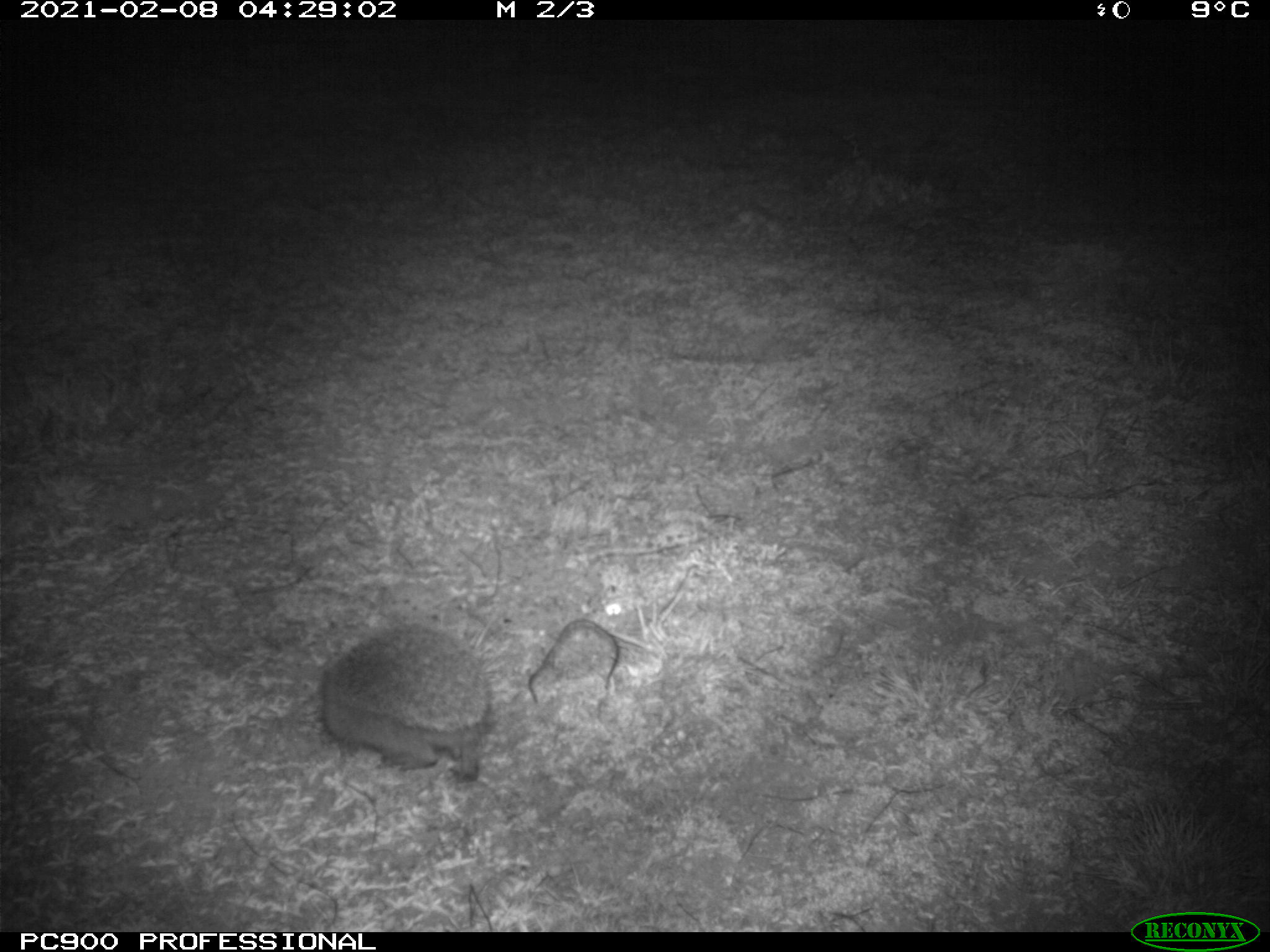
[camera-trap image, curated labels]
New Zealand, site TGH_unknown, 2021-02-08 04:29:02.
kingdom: Animalia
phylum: Chordata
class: Mammalia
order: Eulipotyphla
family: Erinaceidae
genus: Erinaceus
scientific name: Erinaceus europaeus europaeus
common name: european hedgehog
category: hedgehog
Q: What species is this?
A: Hedgehog (european hedgehog) (Erinaceus europaeus europaeus).